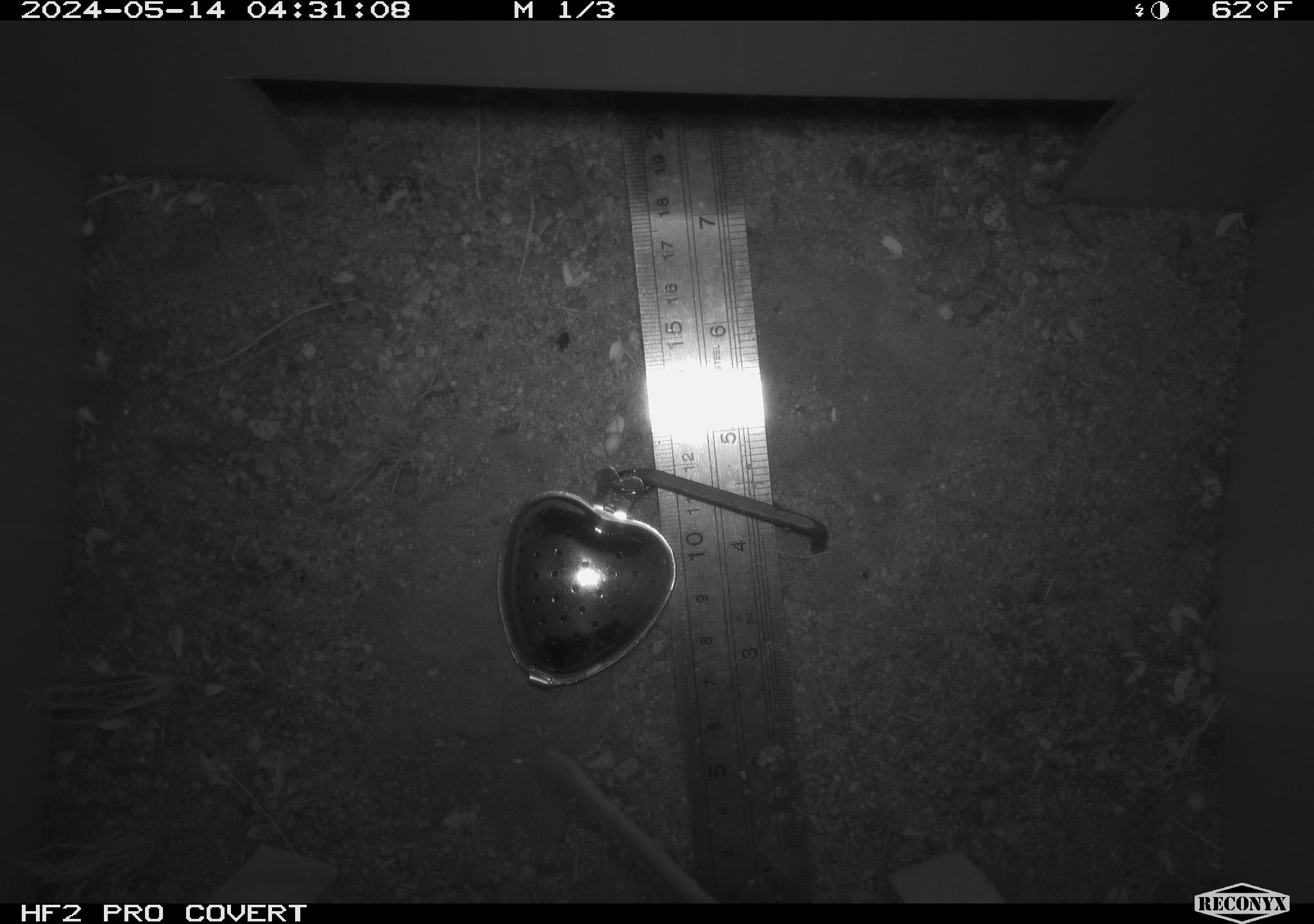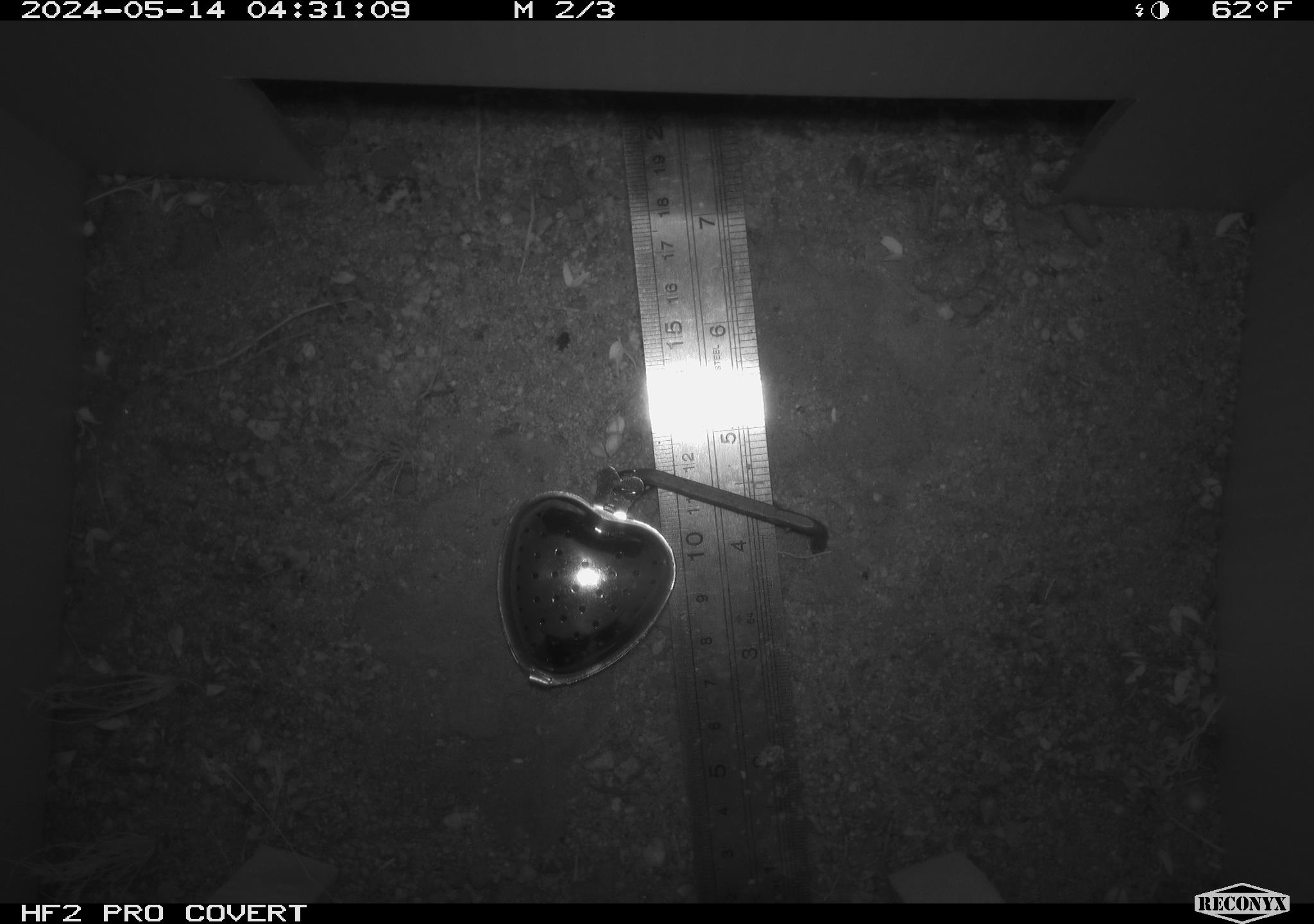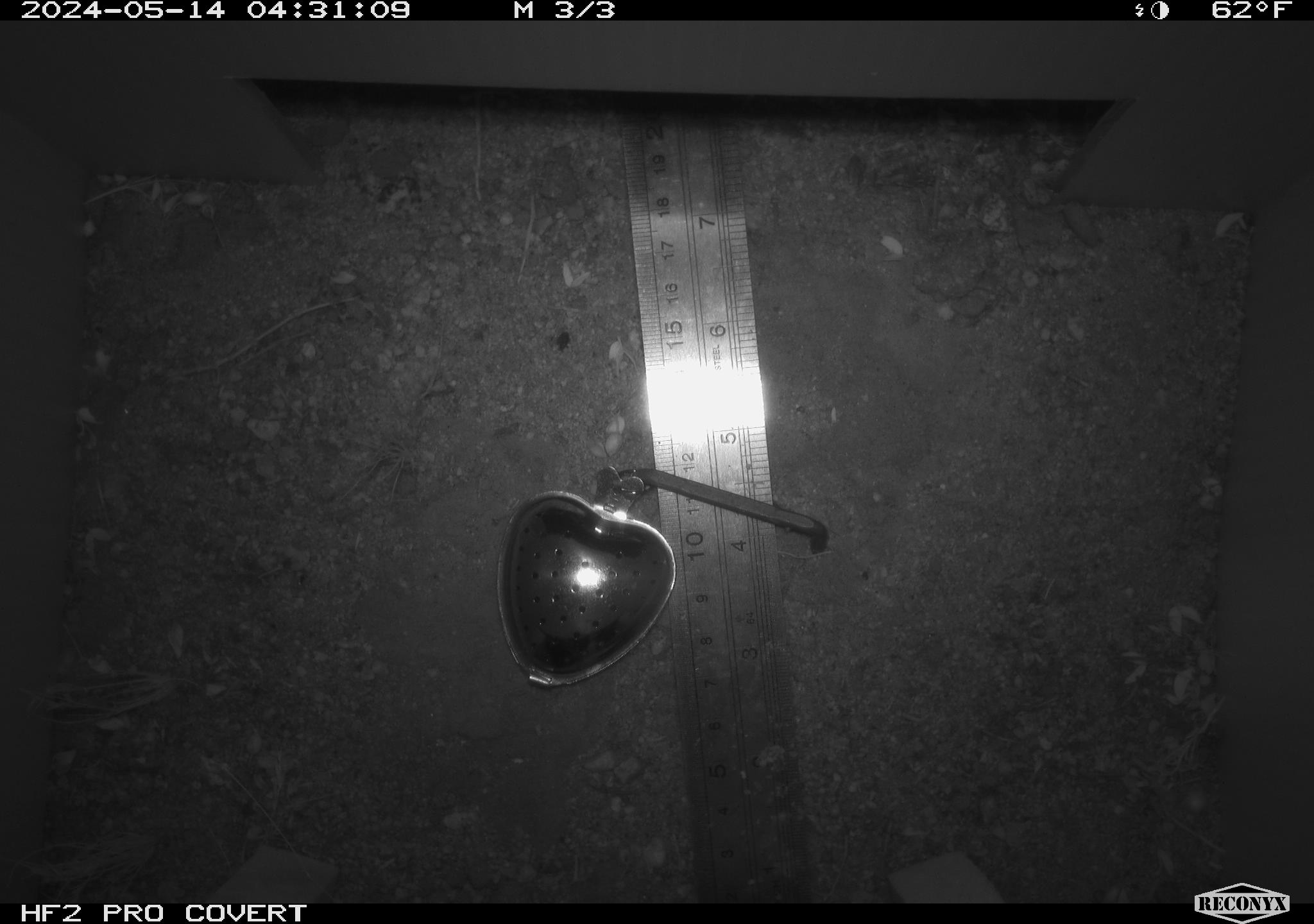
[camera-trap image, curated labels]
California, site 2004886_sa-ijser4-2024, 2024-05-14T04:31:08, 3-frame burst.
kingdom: Animalia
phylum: Chordata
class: Mammalia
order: Rodentia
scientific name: Rodentia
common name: woodrat or rat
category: woodrat or rat species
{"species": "woodrat or rat species (woodrat or rat) (Rodentia)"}